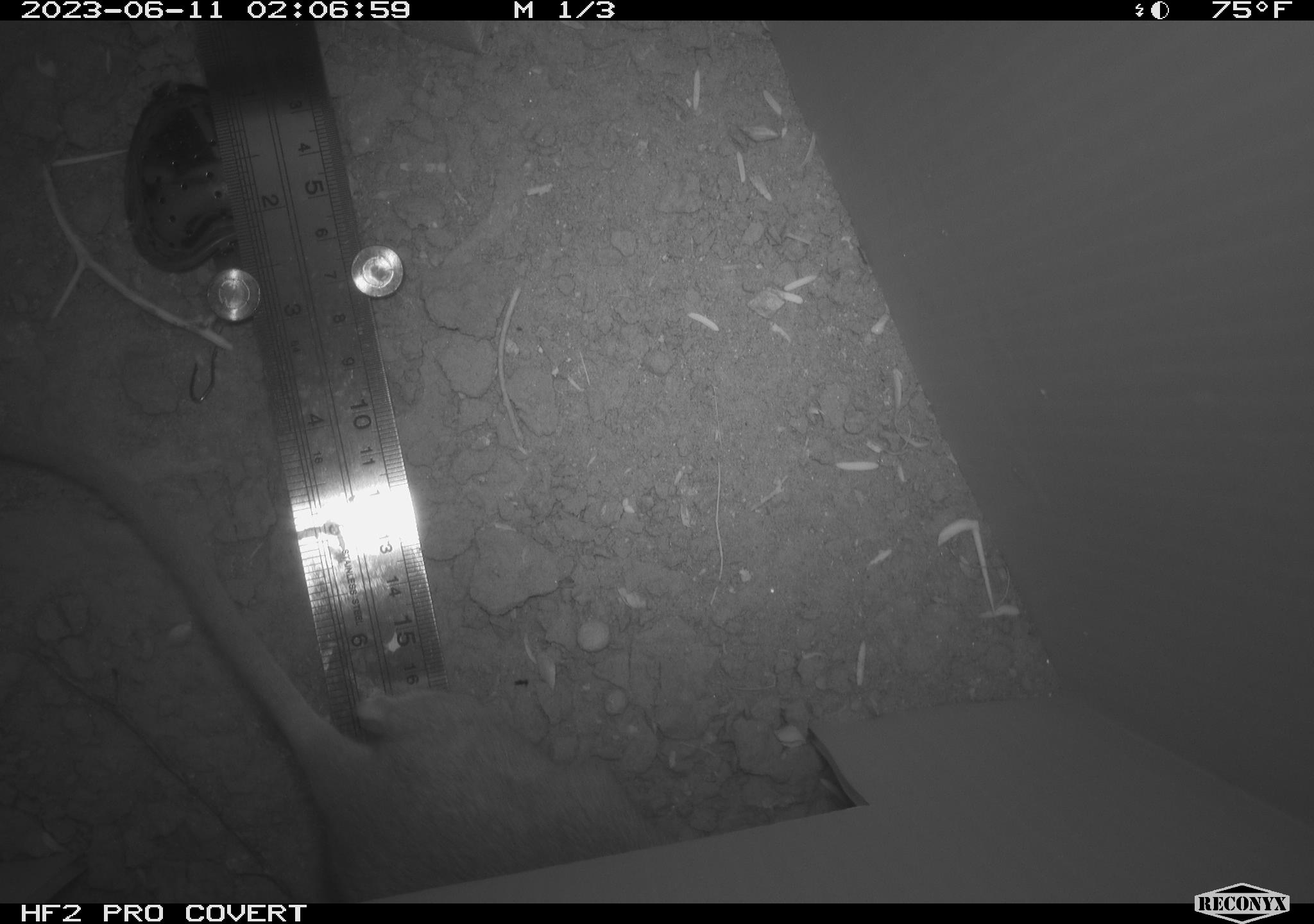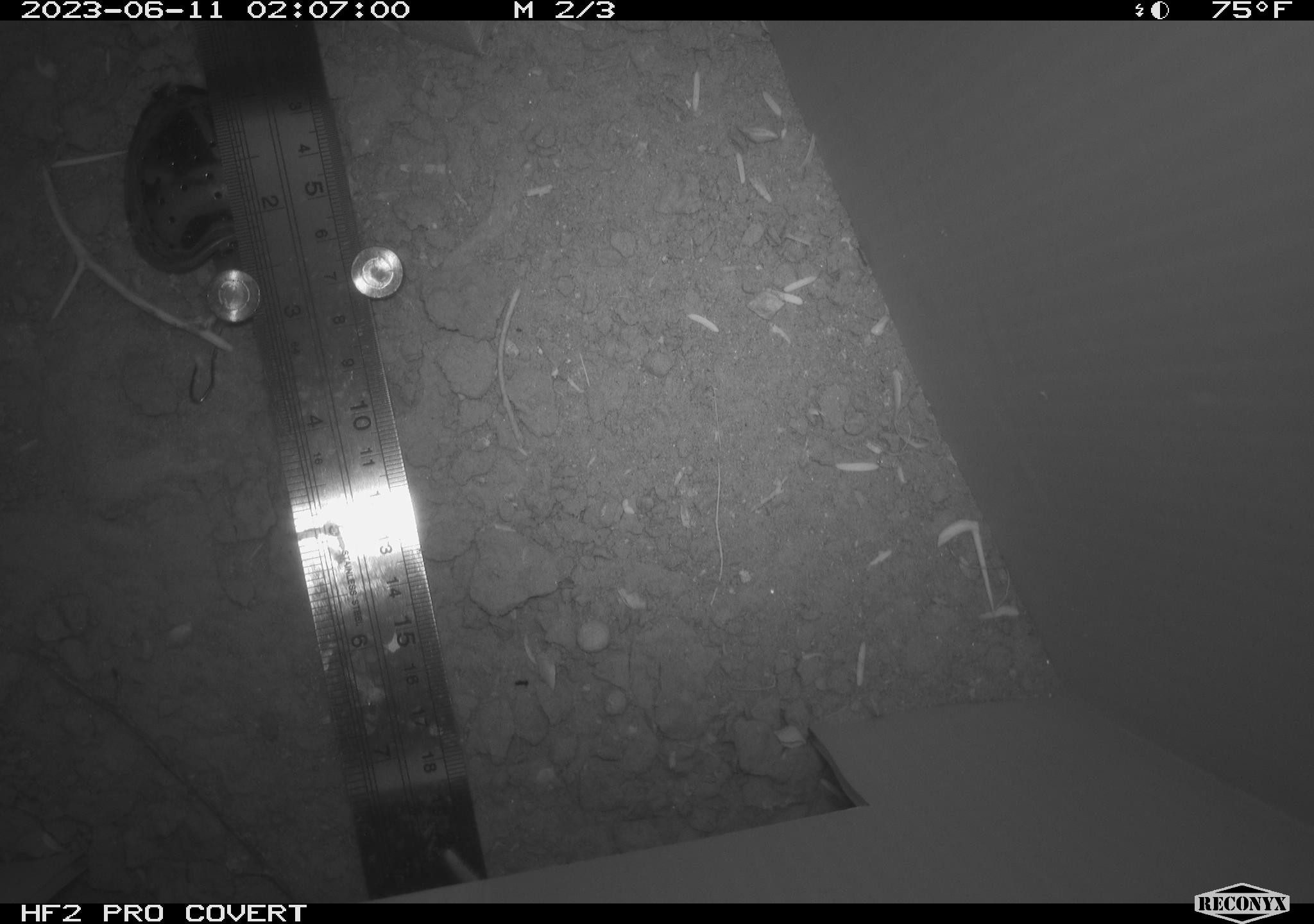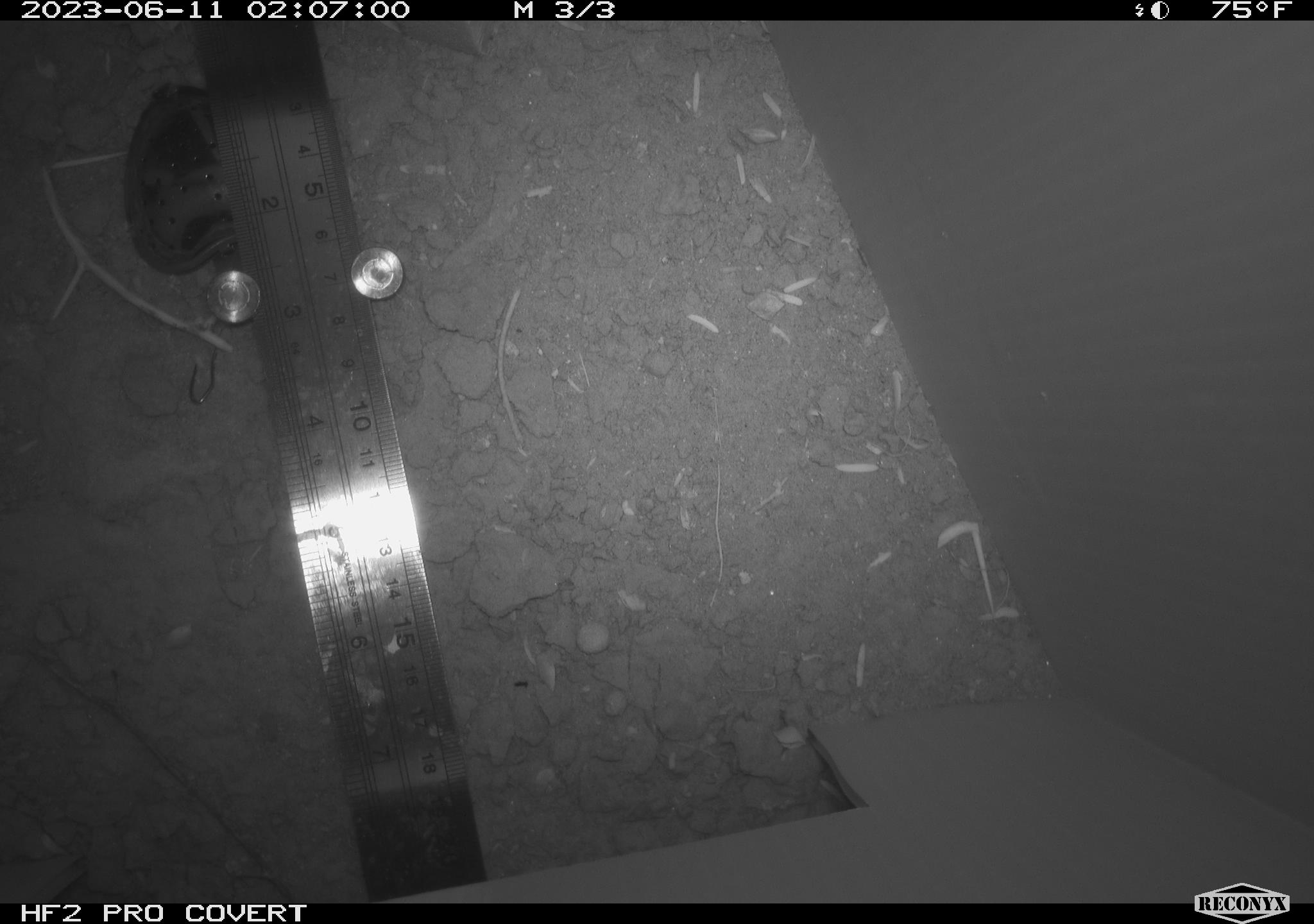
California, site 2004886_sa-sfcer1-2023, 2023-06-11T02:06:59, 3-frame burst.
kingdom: Animalia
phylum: Chordata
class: Mammalia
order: Rodentia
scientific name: Rodentia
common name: mouse species